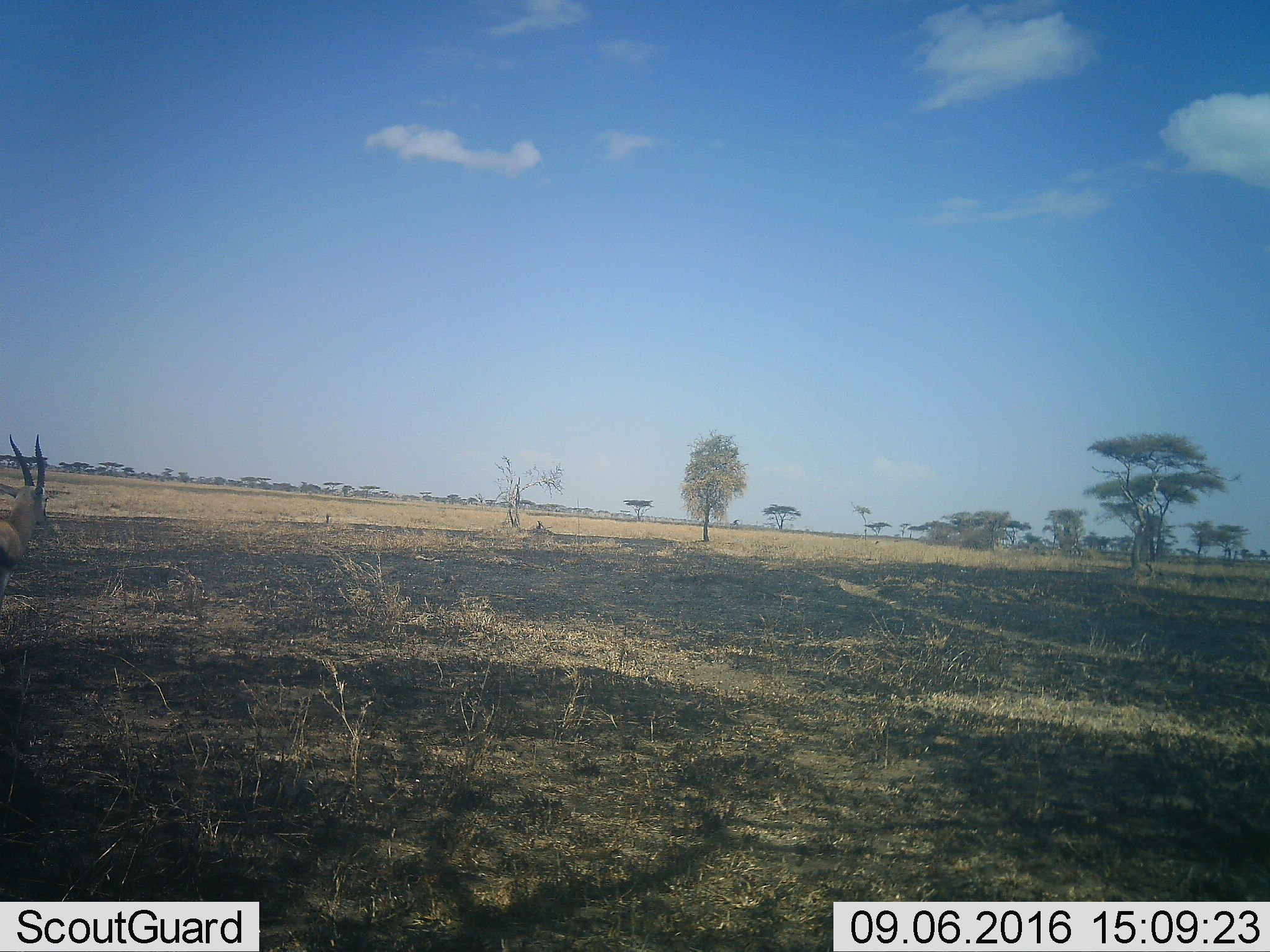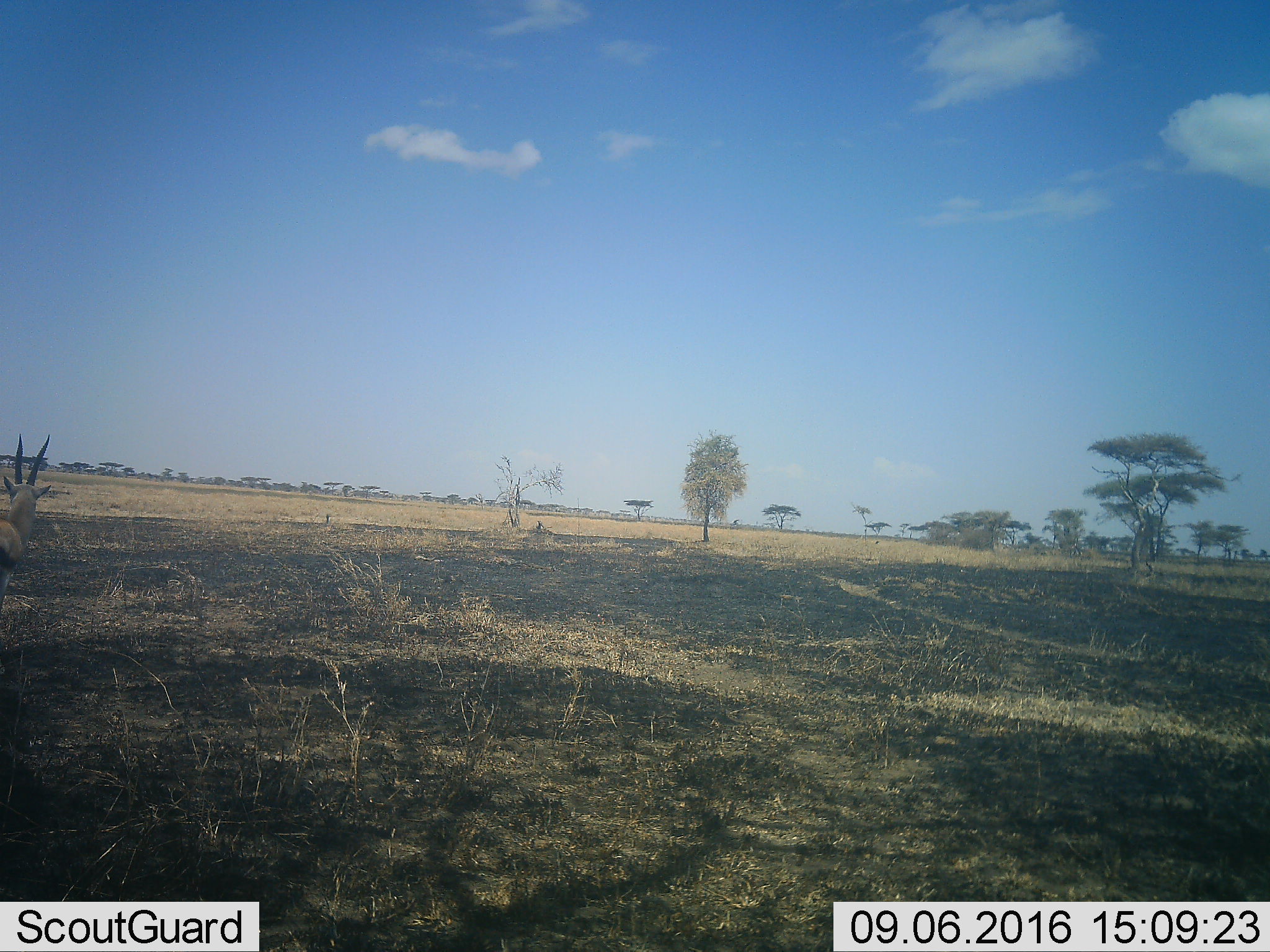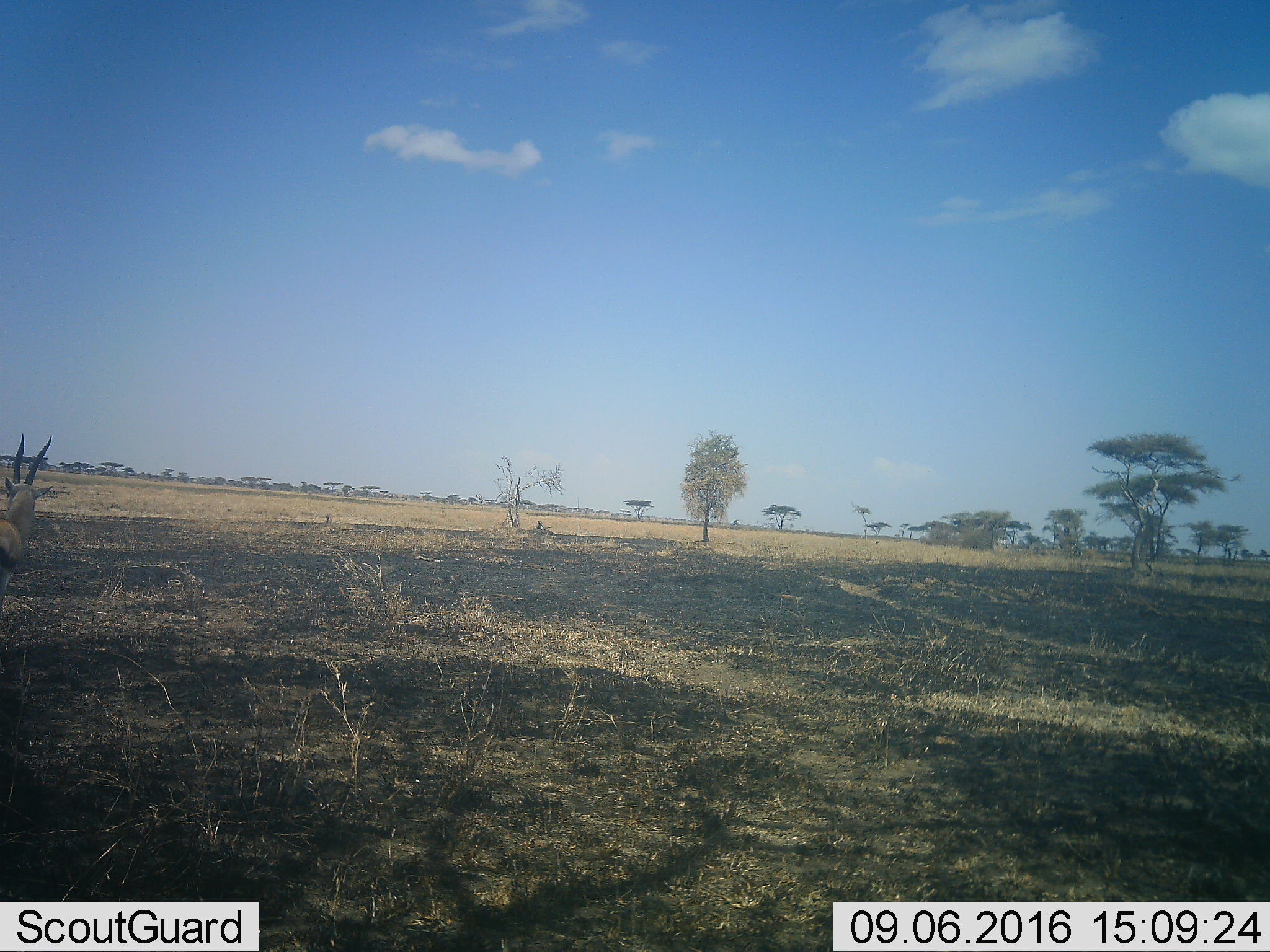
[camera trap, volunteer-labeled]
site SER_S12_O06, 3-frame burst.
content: unidentified animal